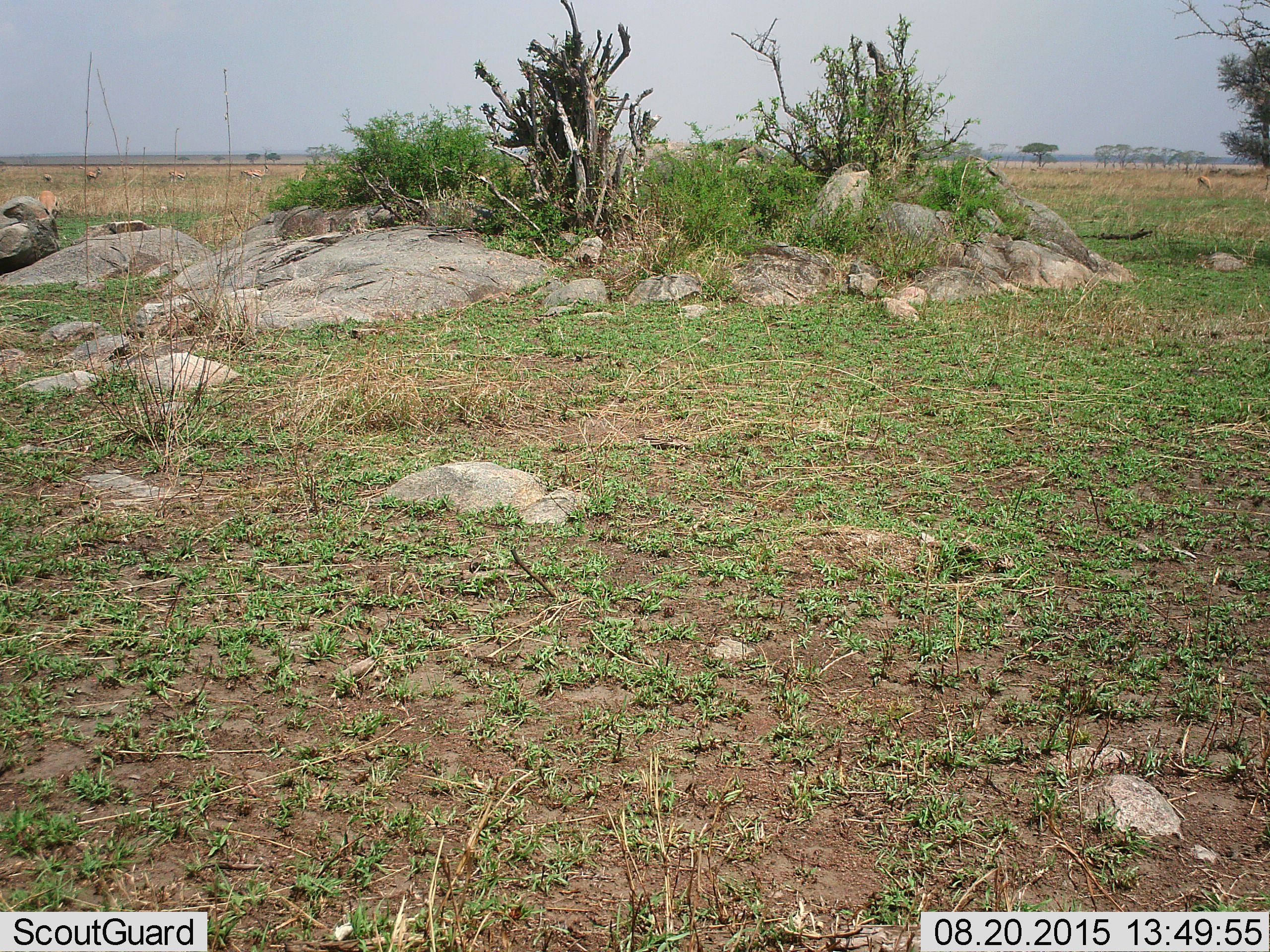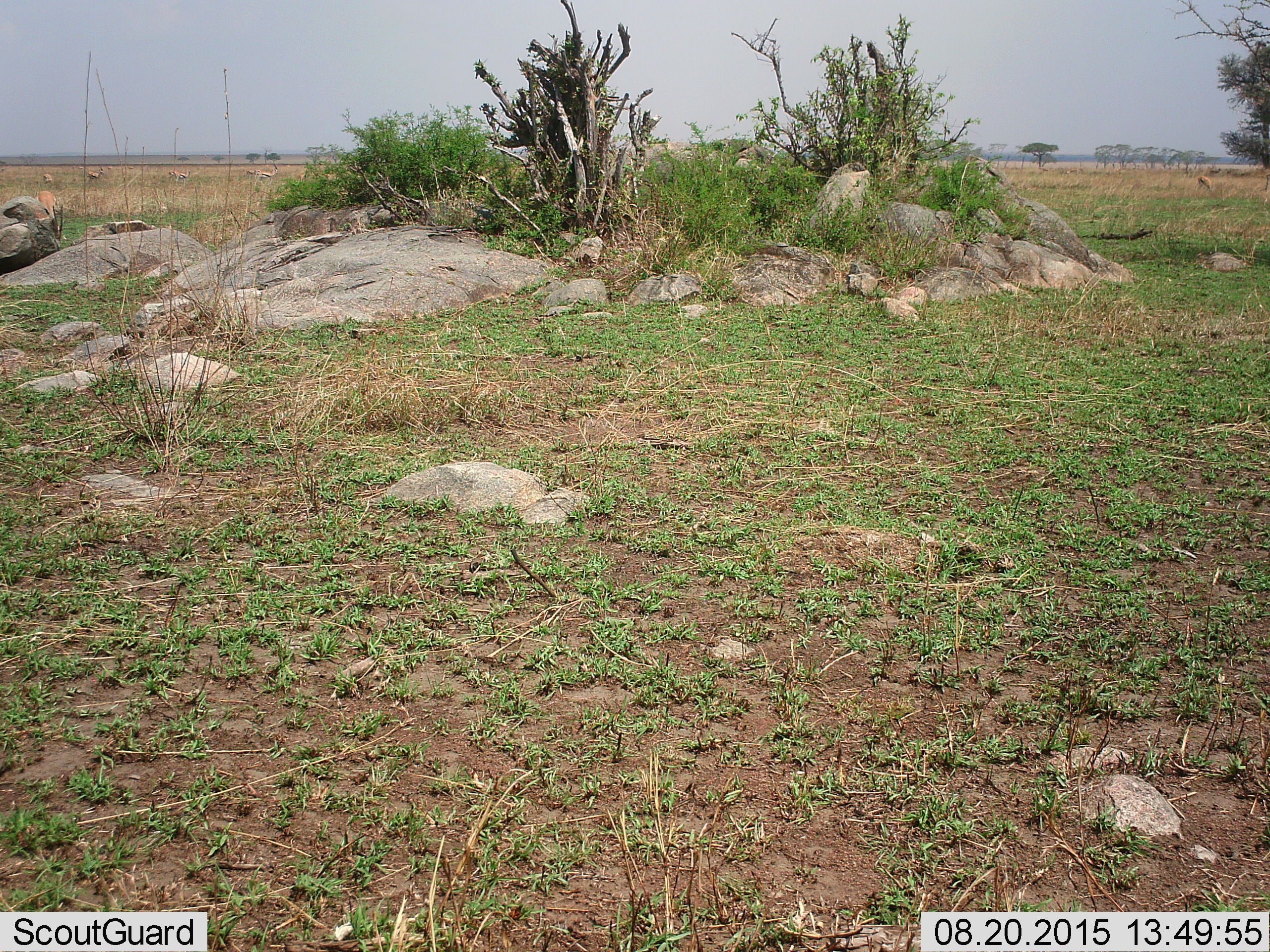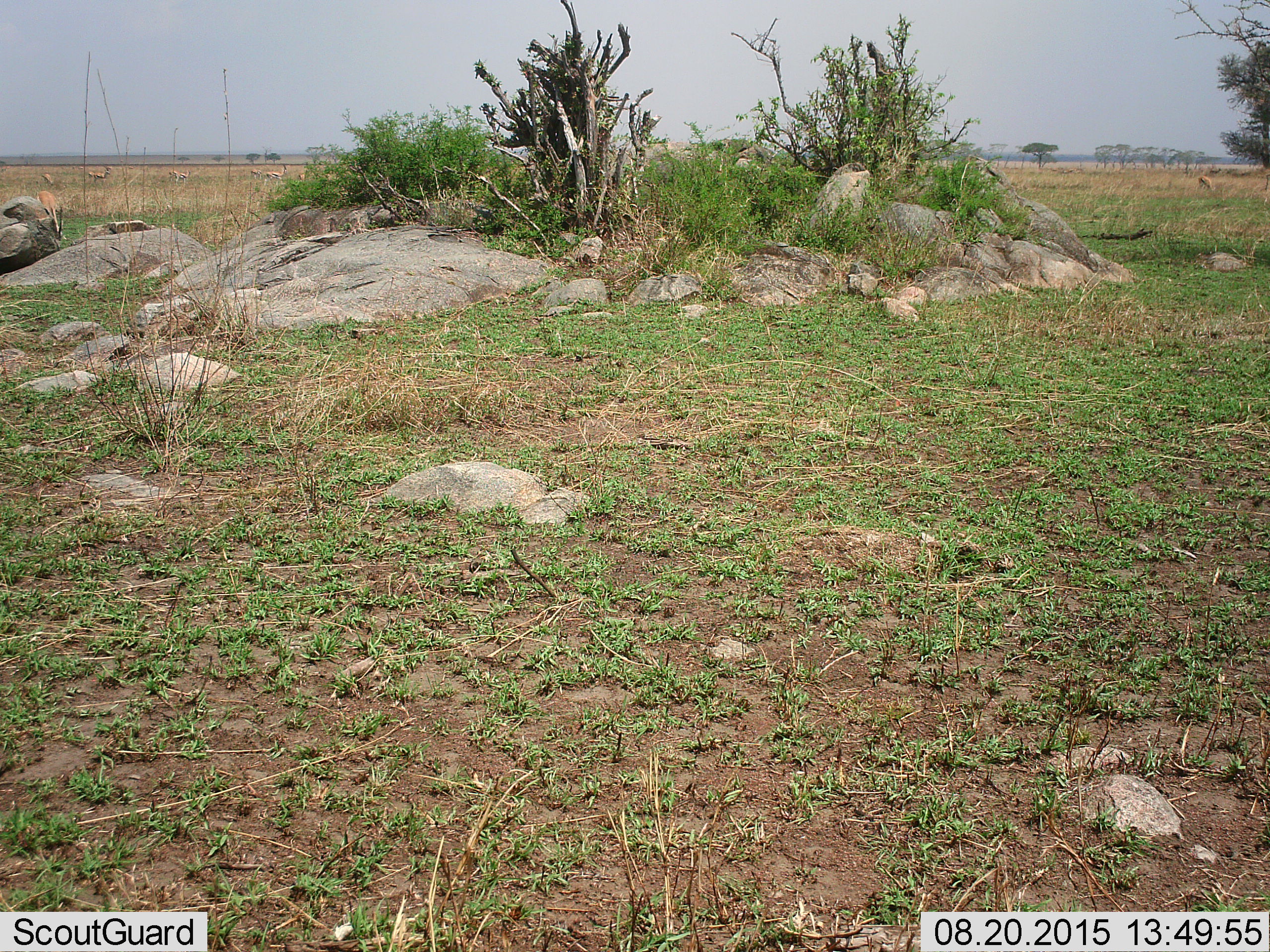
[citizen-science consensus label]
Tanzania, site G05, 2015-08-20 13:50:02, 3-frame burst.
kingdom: Animalia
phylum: Chordata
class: Mammalia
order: Artiodactyla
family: Bovidae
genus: Eudorcas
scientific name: Eudorcas thomsonii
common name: thomson's gazelle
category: gazellethomsons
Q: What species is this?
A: Gazellethomsons (thomson's gazelle) (Eudorcas thomsonii).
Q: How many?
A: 8.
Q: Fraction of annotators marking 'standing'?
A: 57%.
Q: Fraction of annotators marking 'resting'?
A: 0%.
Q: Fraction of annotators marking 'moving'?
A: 43%.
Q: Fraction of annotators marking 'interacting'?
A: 0%.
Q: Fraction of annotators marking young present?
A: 14%.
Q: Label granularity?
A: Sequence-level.